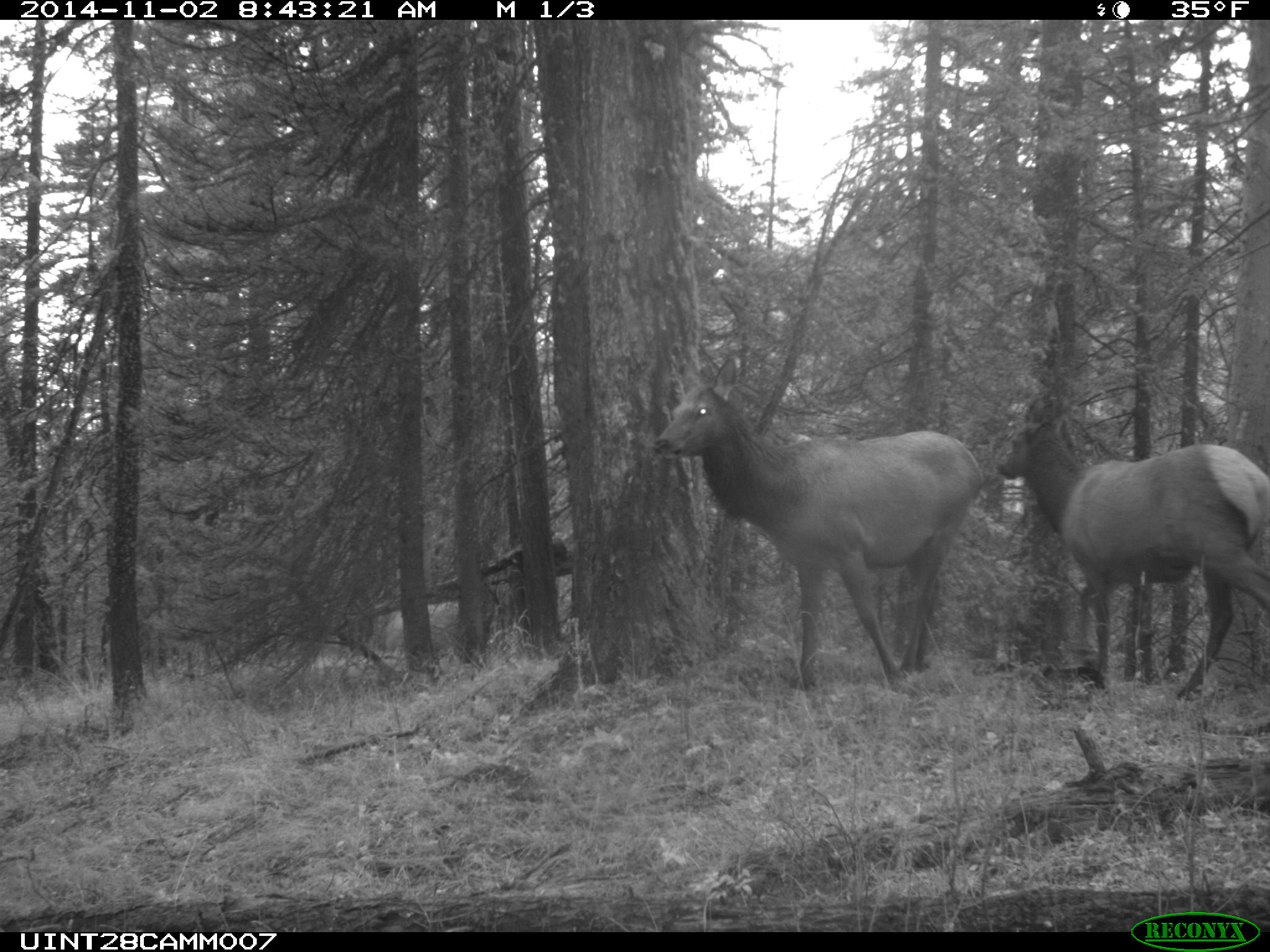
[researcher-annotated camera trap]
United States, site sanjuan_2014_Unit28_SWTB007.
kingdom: Animalia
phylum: Chordata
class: Mammalia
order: Artiodactyla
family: Cervidae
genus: Cervus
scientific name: Cervus elaphus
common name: red deer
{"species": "Cervus elaphus (red deer)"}